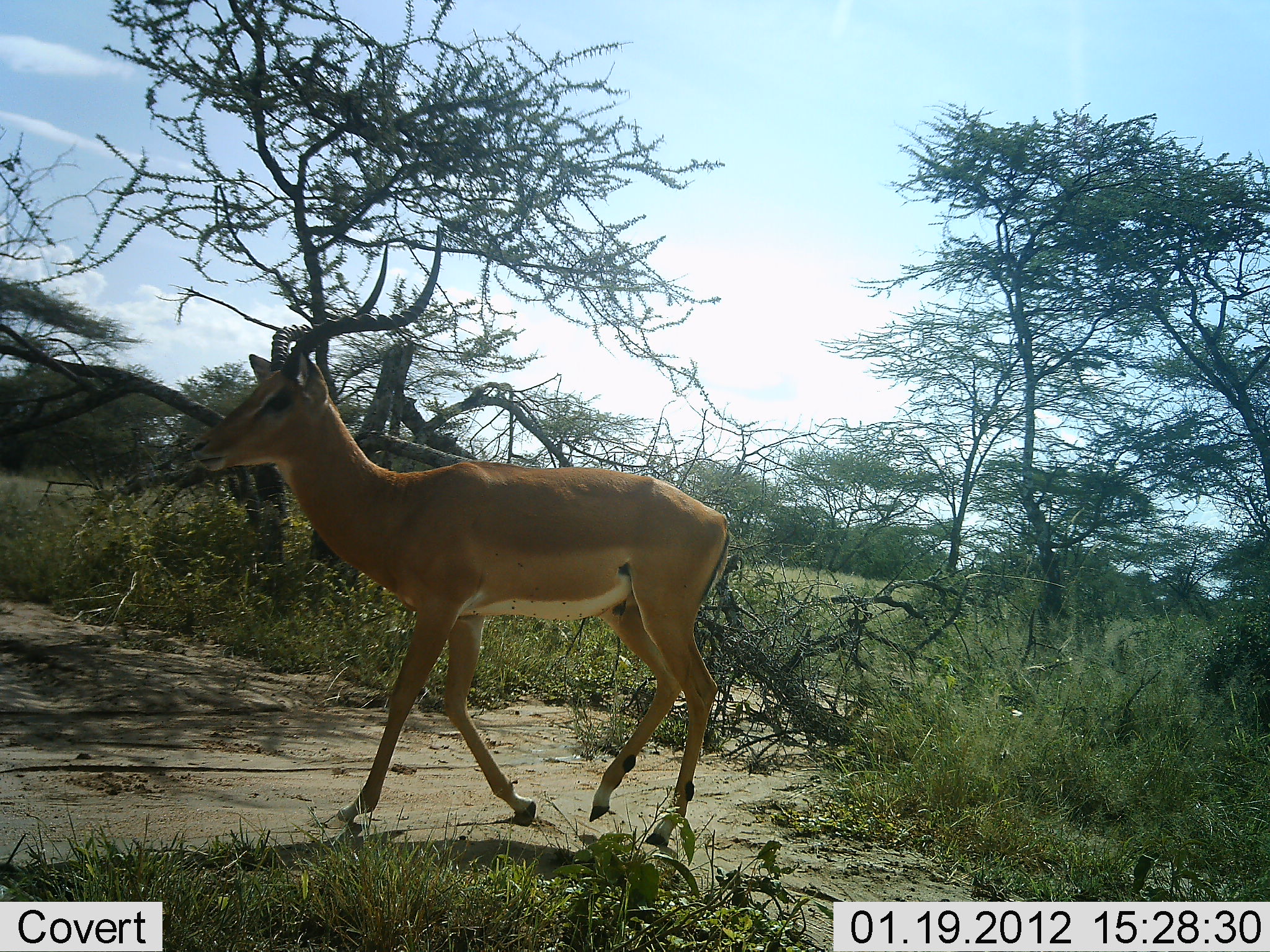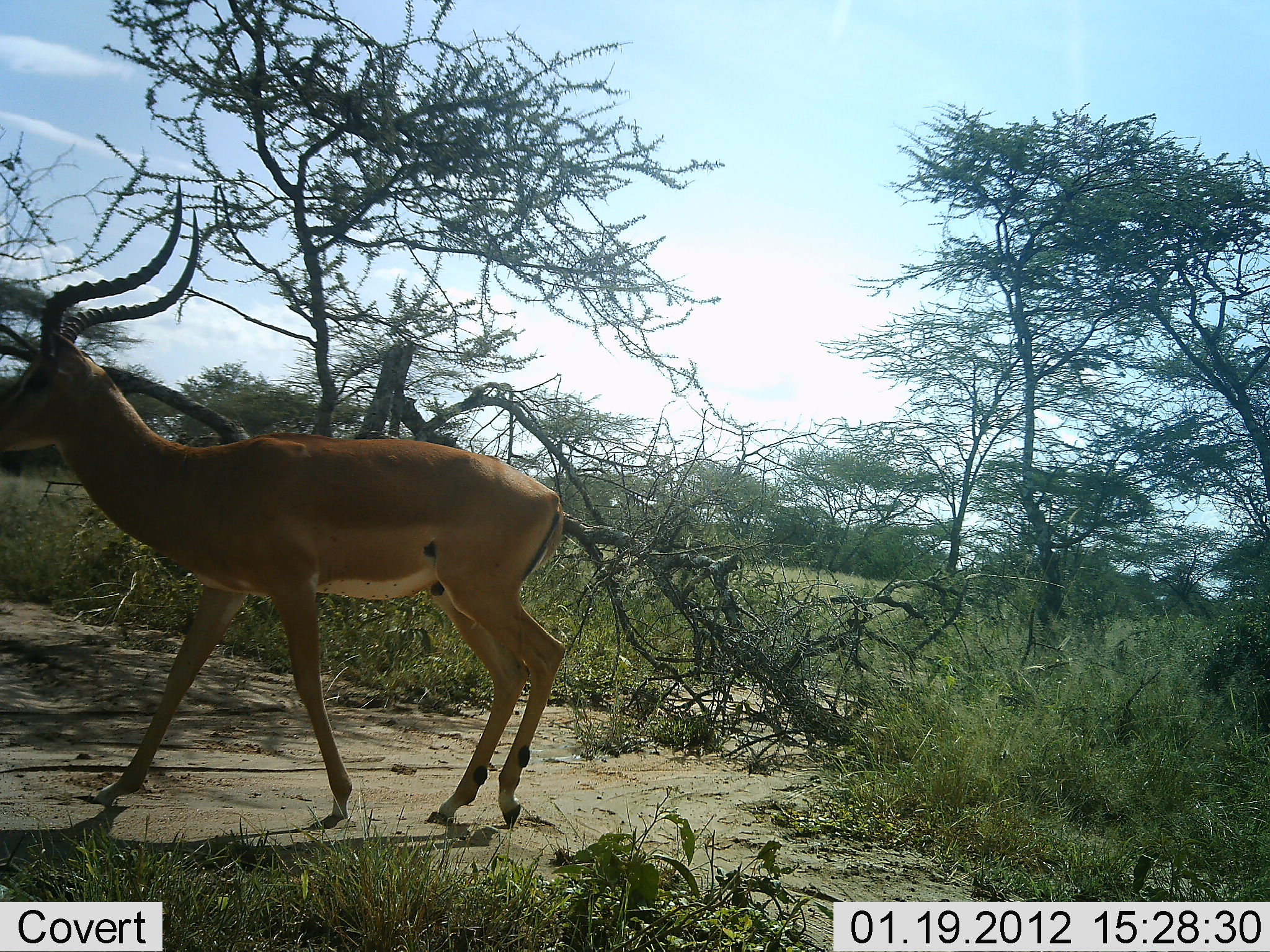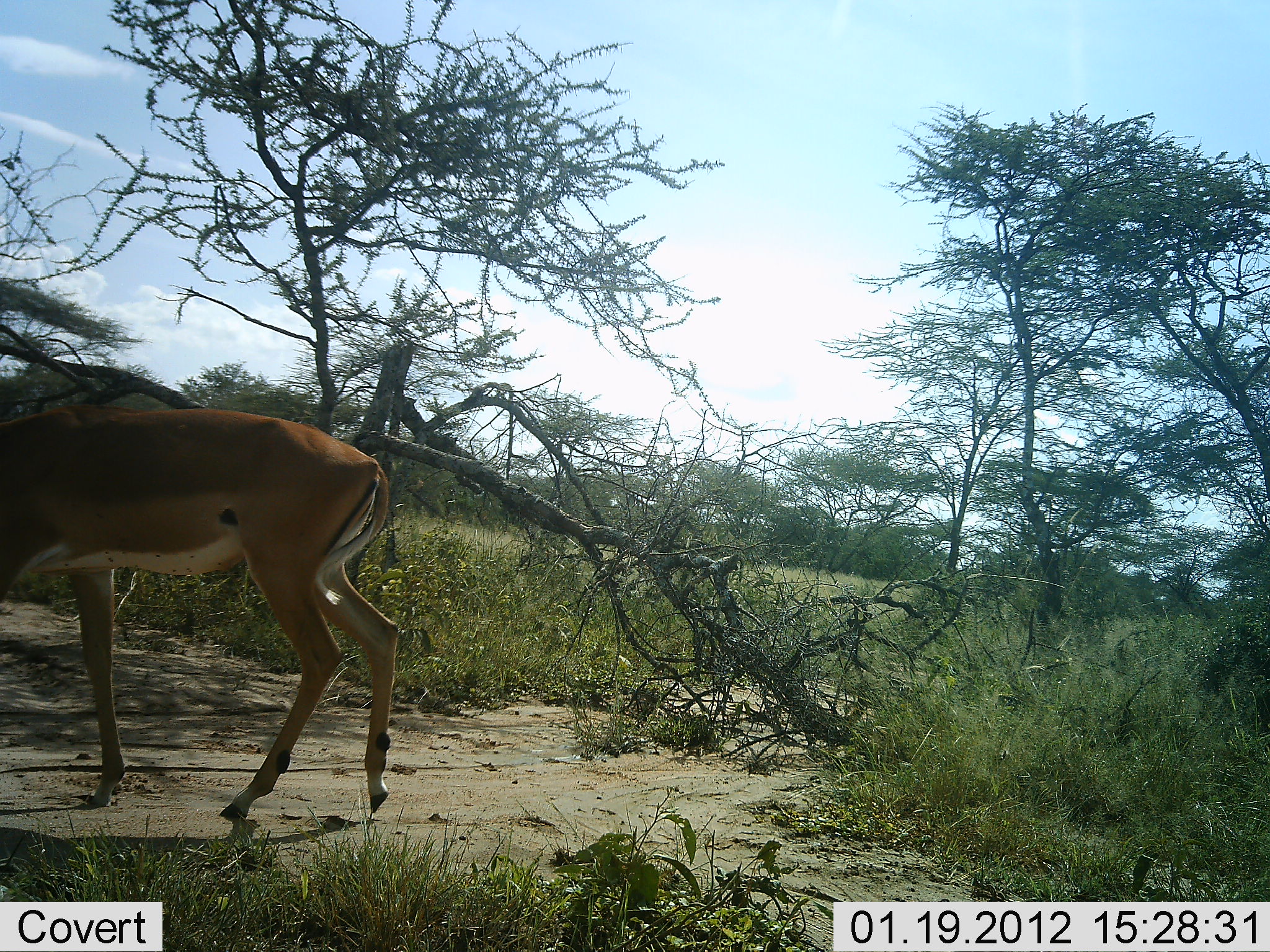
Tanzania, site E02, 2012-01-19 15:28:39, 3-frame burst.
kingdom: Animalia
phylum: Chordata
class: Mammalia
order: Artiodactyla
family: Bovidae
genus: Aepyceros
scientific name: Aepyceros melampus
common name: impala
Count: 1.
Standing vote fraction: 0%.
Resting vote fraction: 0%.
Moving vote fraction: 100%.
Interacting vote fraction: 0%.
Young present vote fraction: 0%.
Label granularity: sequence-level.